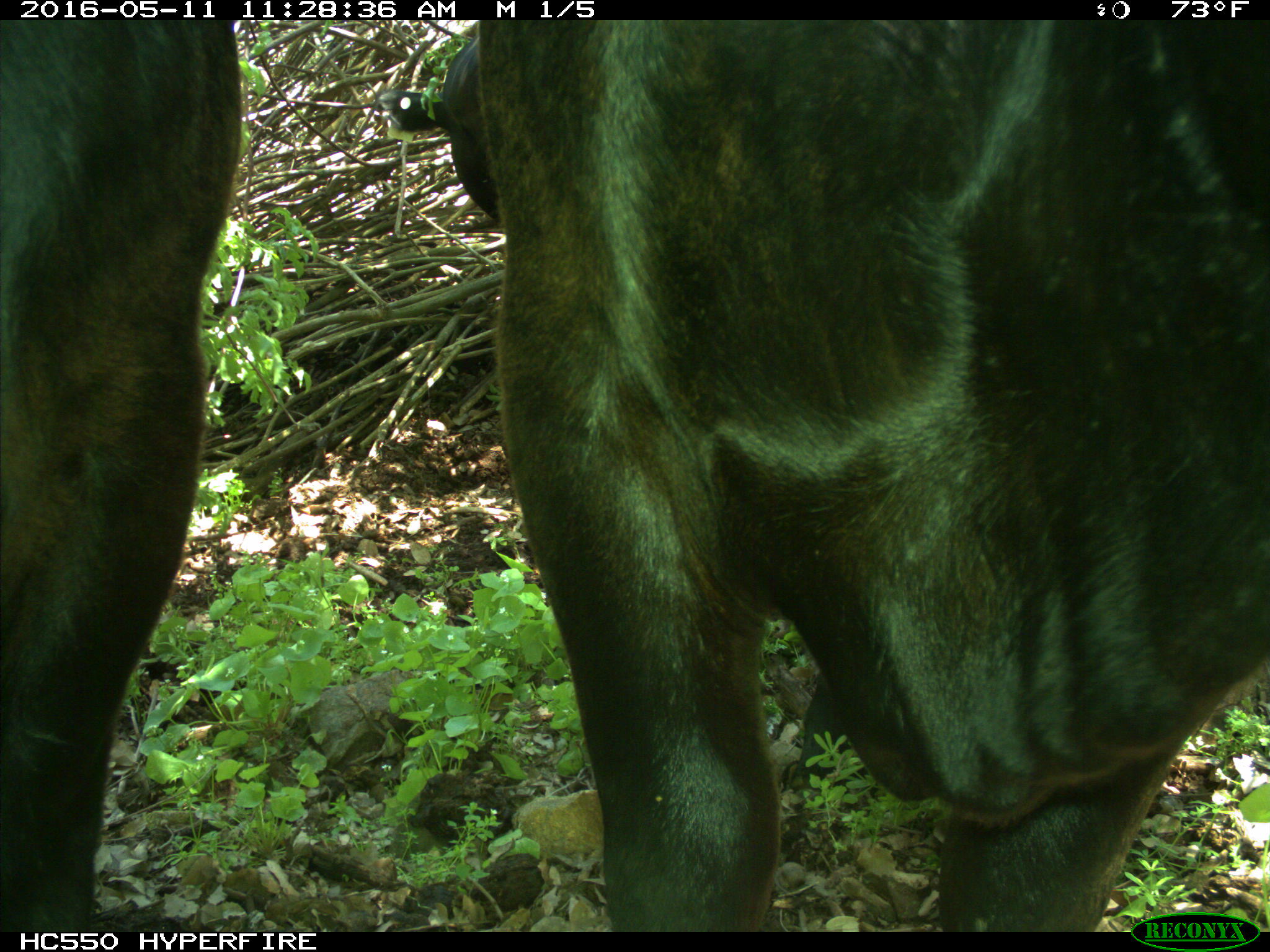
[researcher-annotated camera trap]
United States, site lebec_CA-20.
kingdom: Animalia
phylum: Chordata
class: Mammalia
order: Artiodactyla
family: Bovidae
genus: Bos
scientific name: Bos taurus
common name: domestic cow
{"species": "Bos taurus (domestic cow)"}